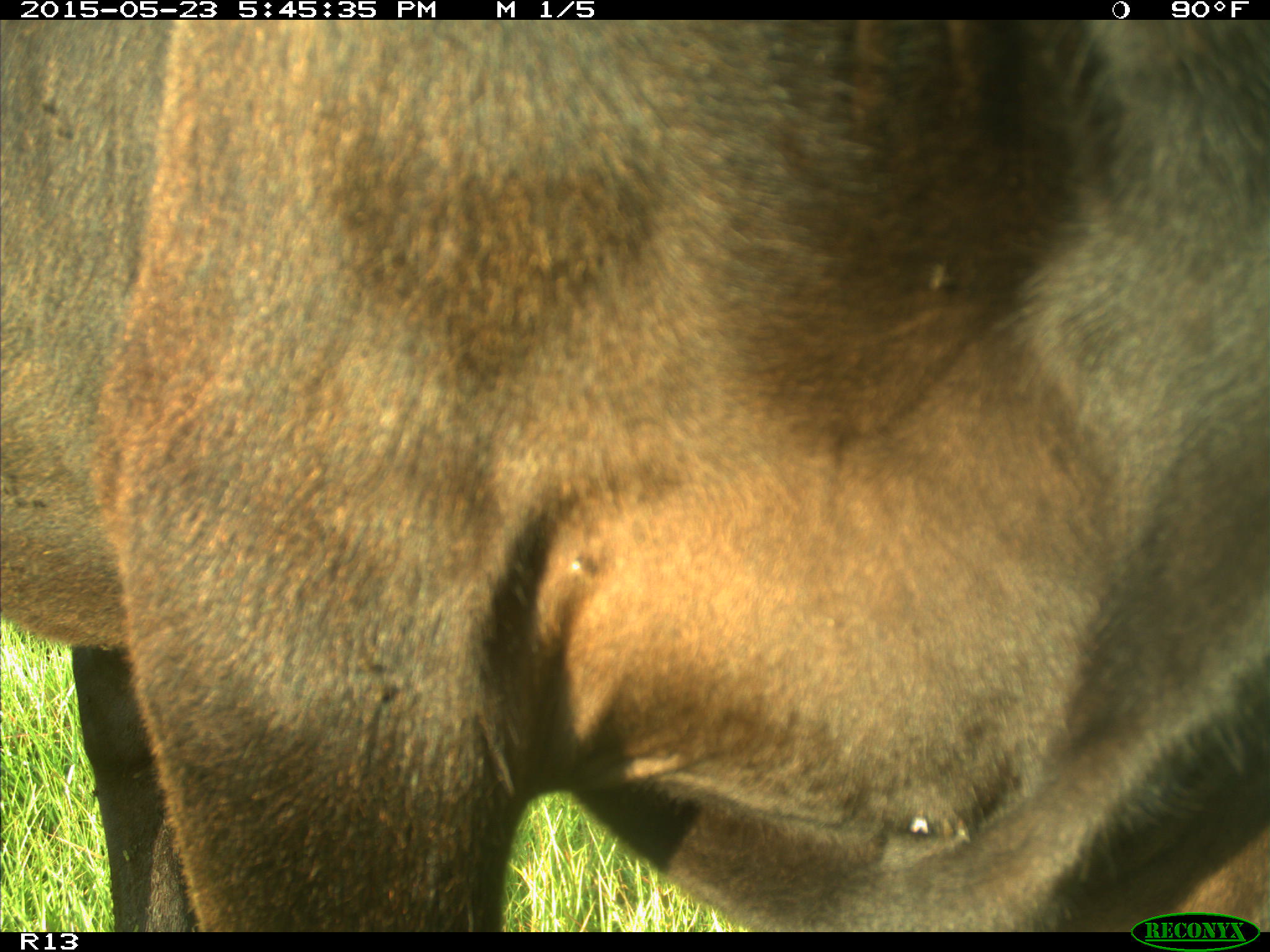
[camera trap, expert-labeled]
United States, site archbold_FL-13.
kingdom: Animalia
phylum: Chordata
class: Mammalia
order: Artiodactyla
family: Bovidae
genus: Bos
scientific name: Bos taurus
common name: domestic cow